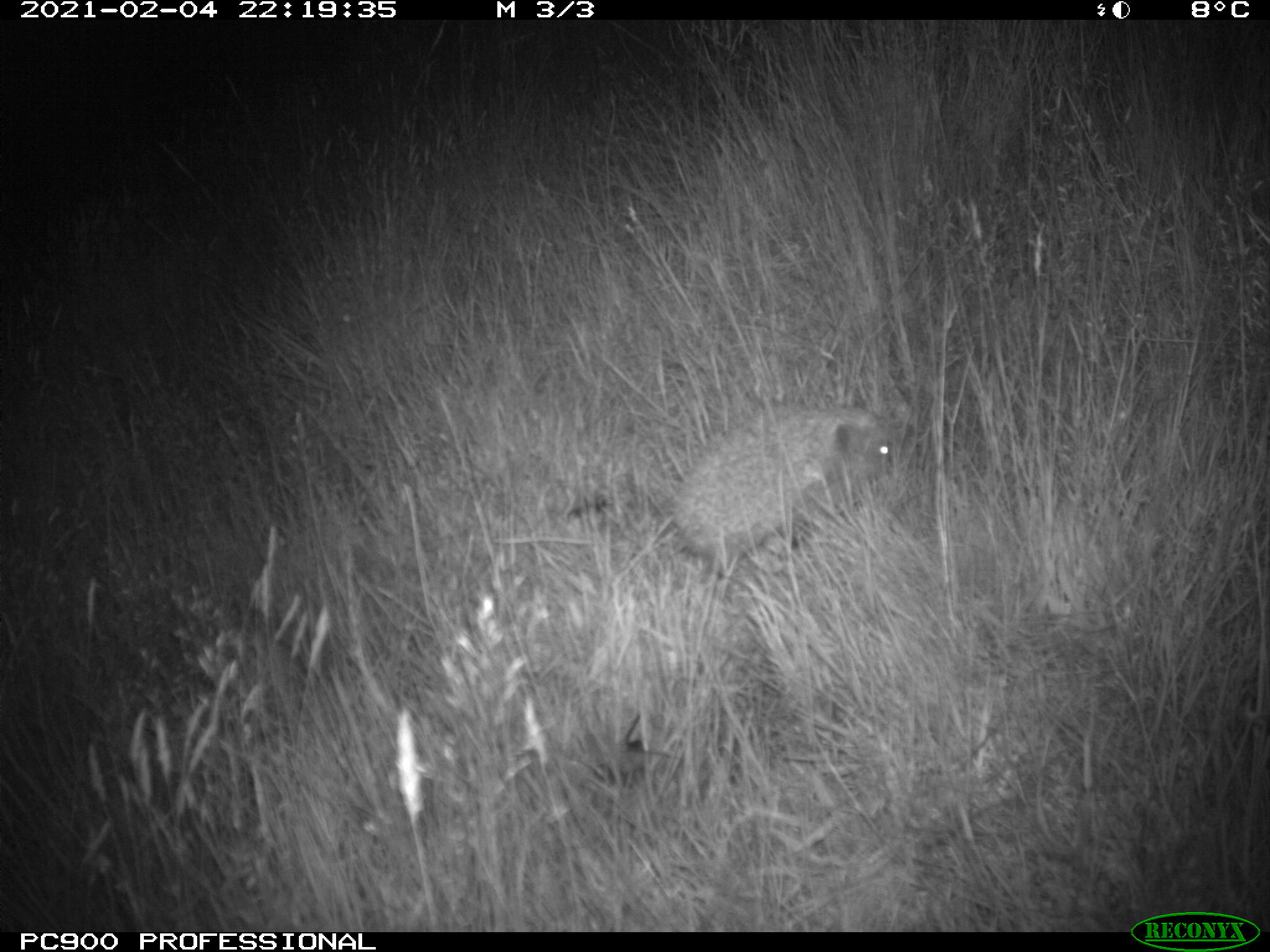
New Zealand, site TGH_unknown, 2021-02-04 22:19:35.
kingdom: Animalia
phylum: Chordata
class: Mammalia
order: Eulipotyphla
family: Erinaceidae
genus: Erinaceus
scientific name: Erinaceus europaeus europaeus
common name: european hedgehog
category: hedgehog